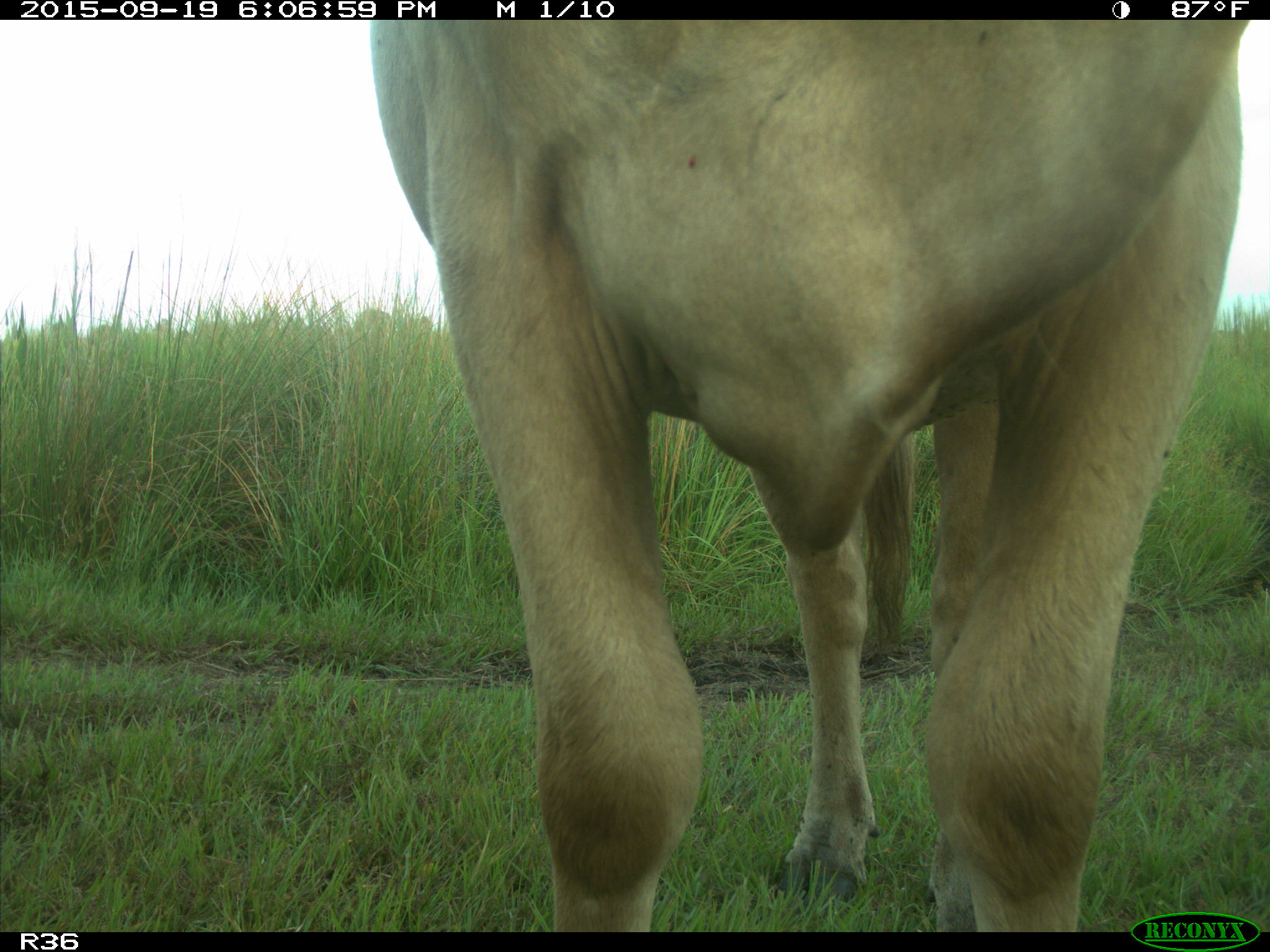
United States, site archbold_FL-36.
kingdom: Animalia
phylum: Chordata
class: Mammalia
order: Artiodactyla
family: Bovidae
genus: Bos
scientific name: Bos taurus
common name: domestic cow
Bos taurus (domestic cow).